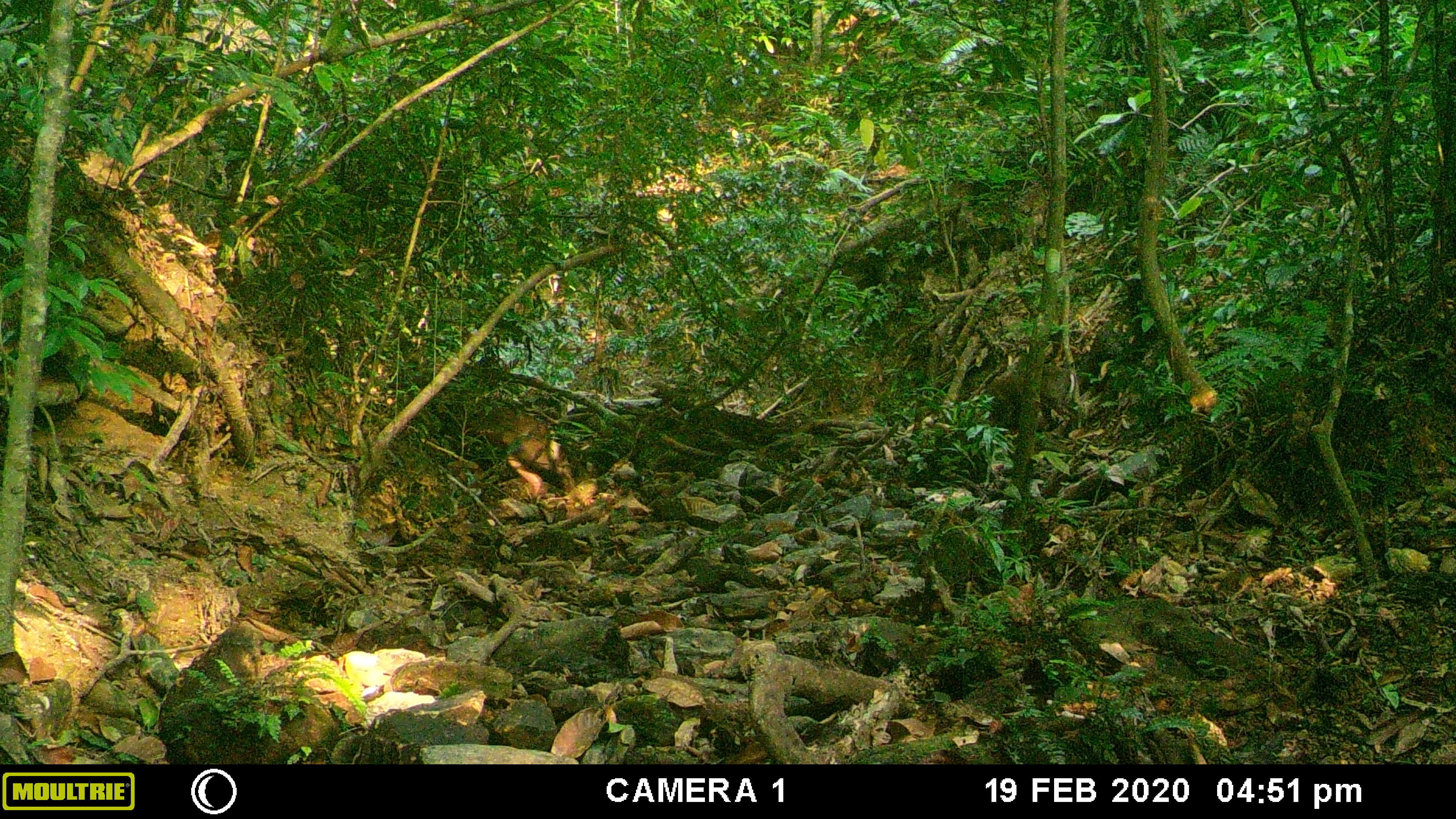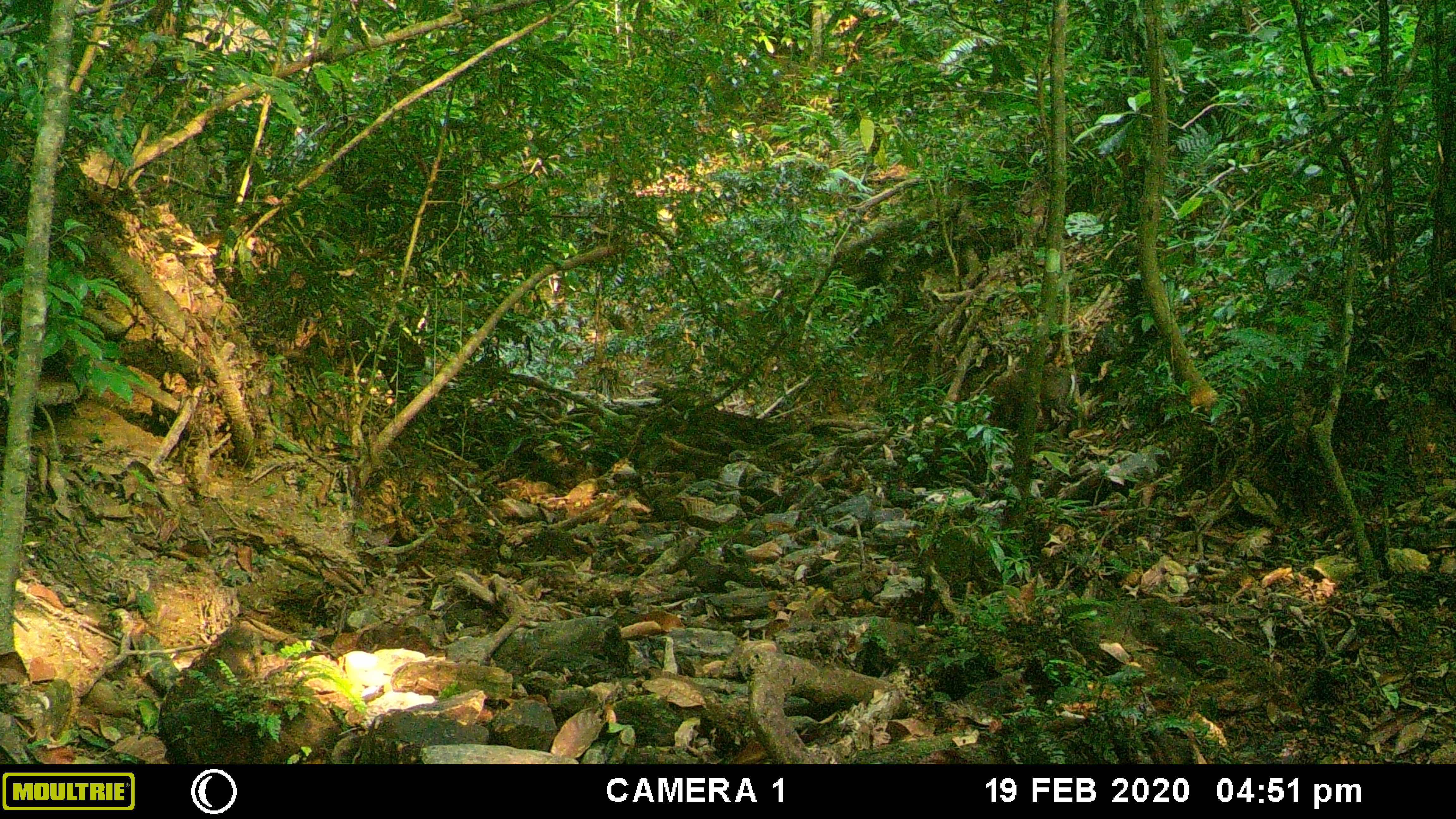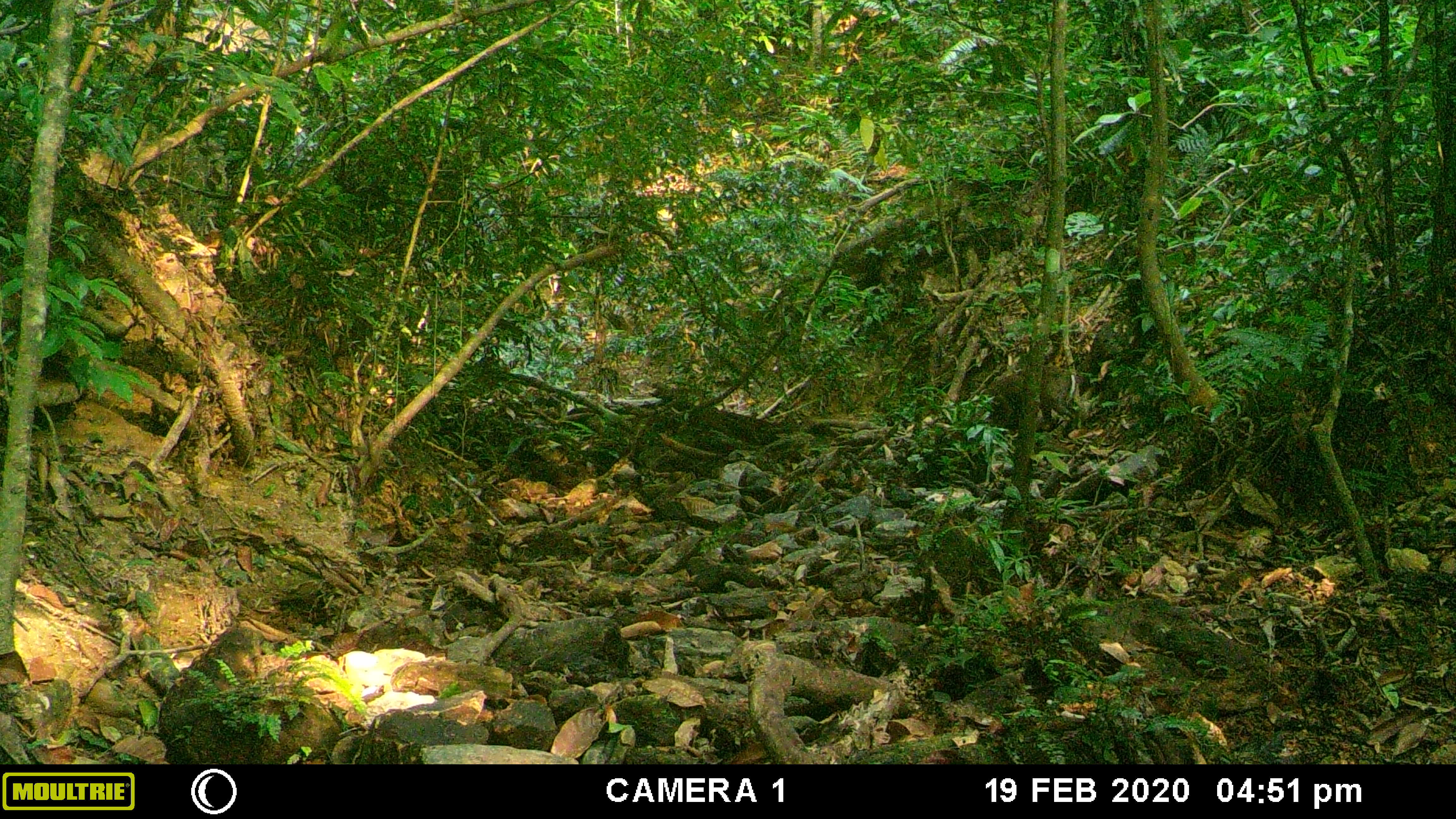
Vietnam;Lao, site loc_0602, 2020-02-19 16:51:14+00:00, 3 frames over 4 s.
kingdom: Animalia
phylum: Chordata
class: Mammalia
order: Artiodactyla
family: Cervidae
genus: Muntiacus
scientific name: Muntiacus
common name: muntjacs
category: unidentified muntjac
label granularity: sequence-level